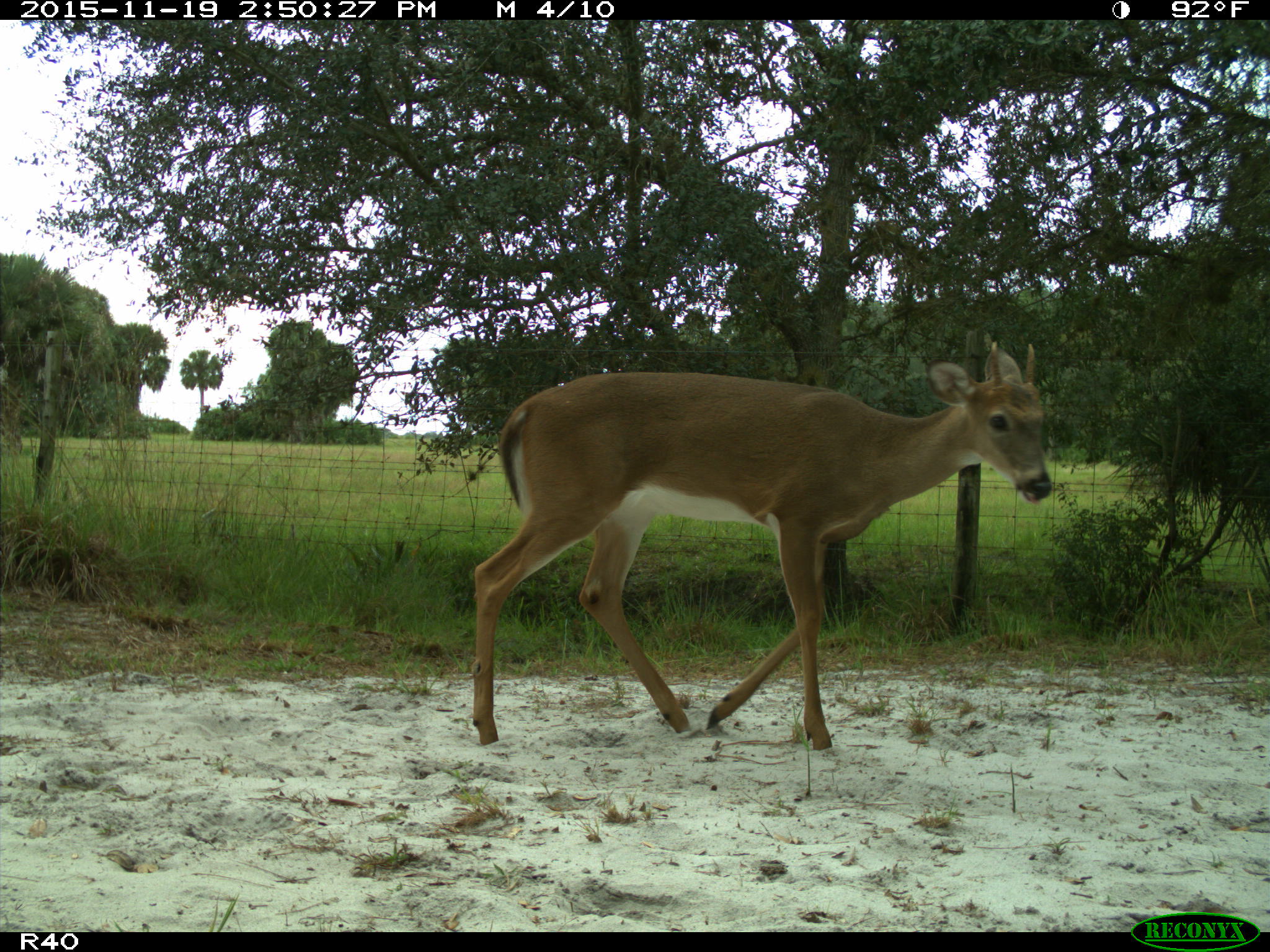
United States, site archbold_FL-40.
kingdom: Animalia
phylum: Chordata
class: Mammalia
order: Artiodactyla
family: Cervidae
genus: Odocoileus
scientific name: Odocoileus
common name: deer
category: unidentified deer